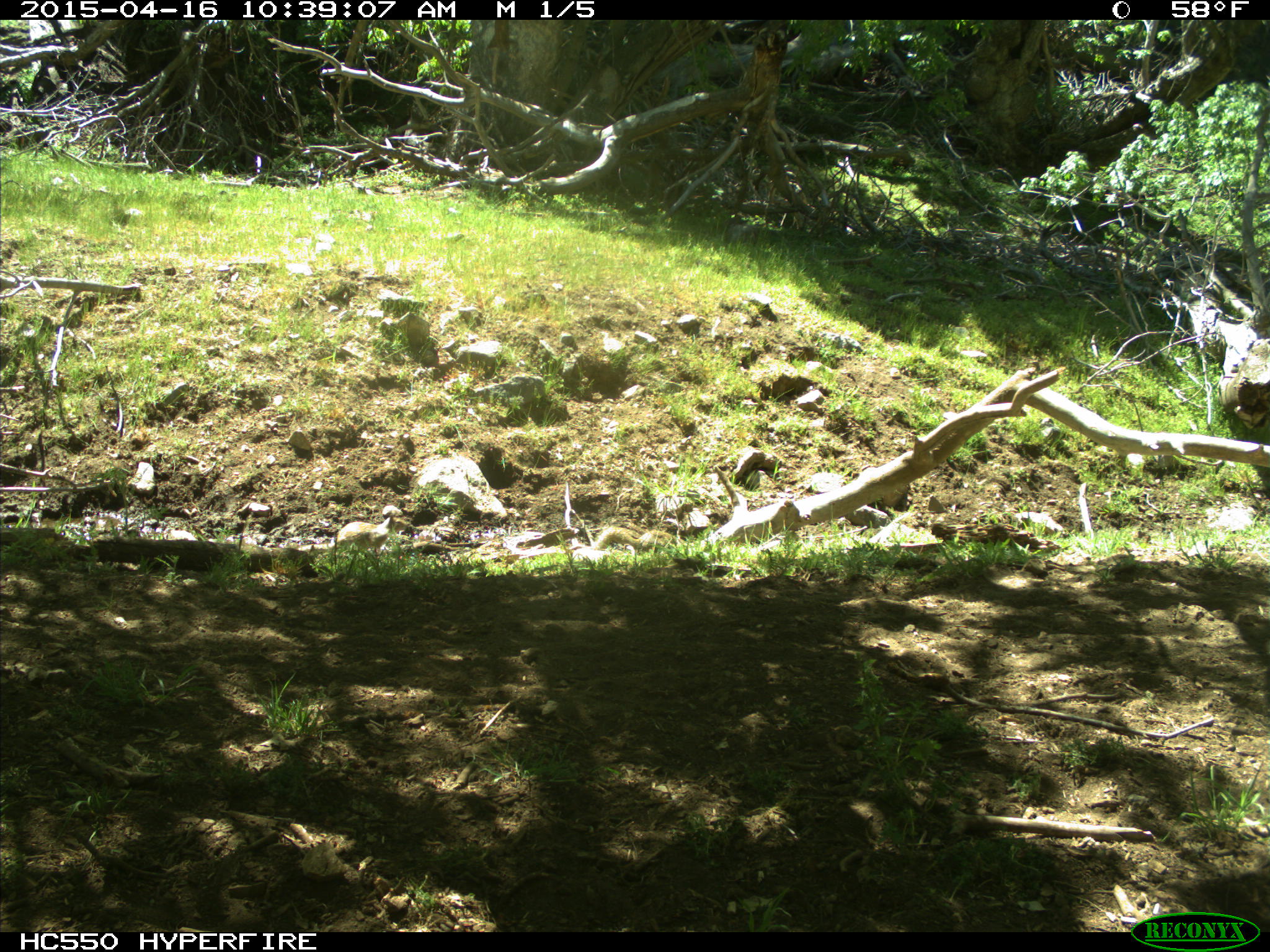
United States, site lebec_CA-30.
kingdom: Animalia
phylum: Chordata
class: Mammalia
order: Rodentia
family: Sciuridae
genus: Otospermophilus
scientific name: Otospermophilus beecheyi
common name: california ground squirrel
Otospermophilus beecheyi (california ground squirrel).